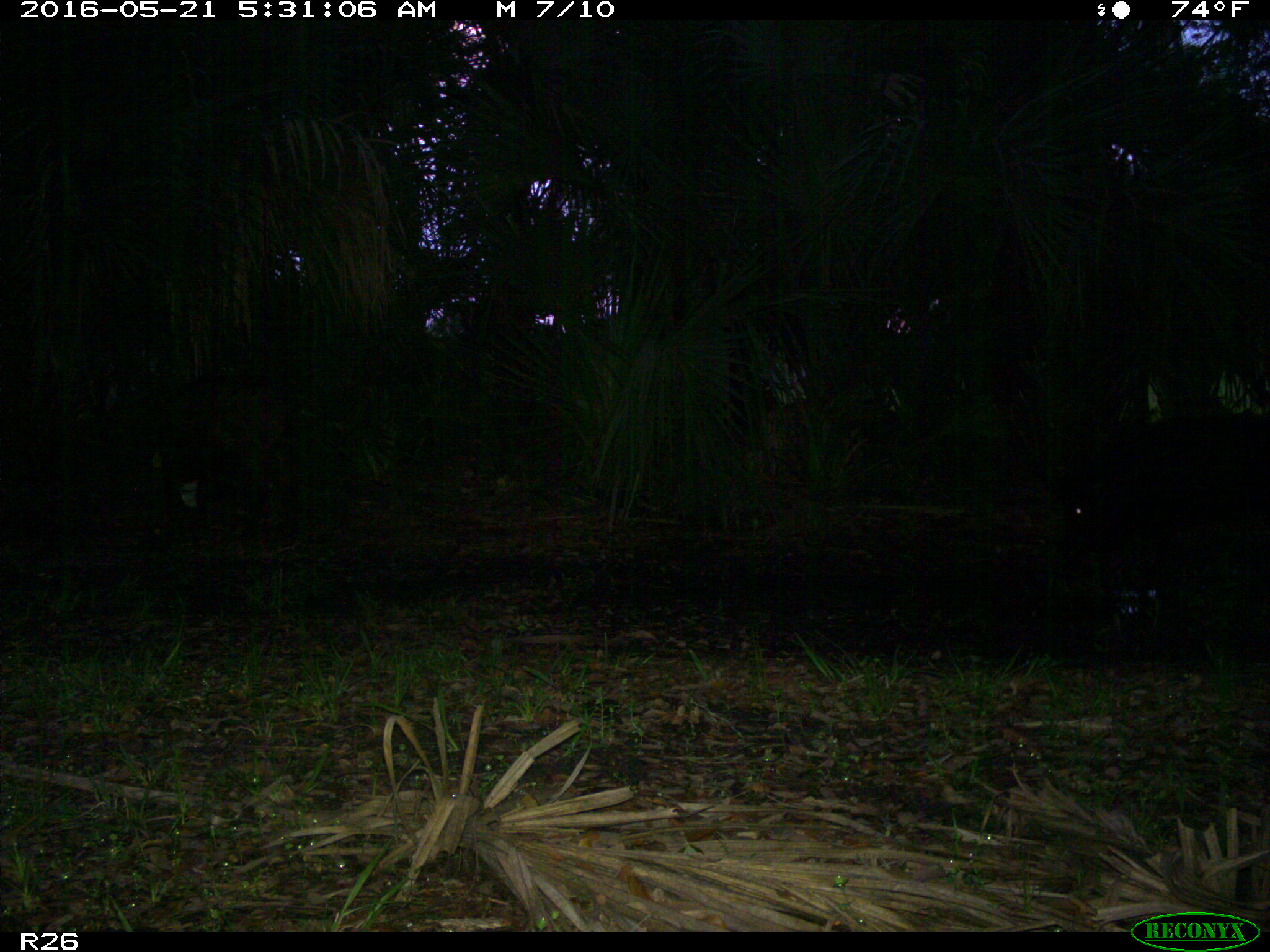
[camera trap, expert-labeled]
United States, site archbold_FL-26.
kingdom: Animalia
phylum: Chordata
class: Mammalia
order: Artiodactyla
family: Suidae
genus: Sus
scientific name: Sus scrofa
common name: wild boar